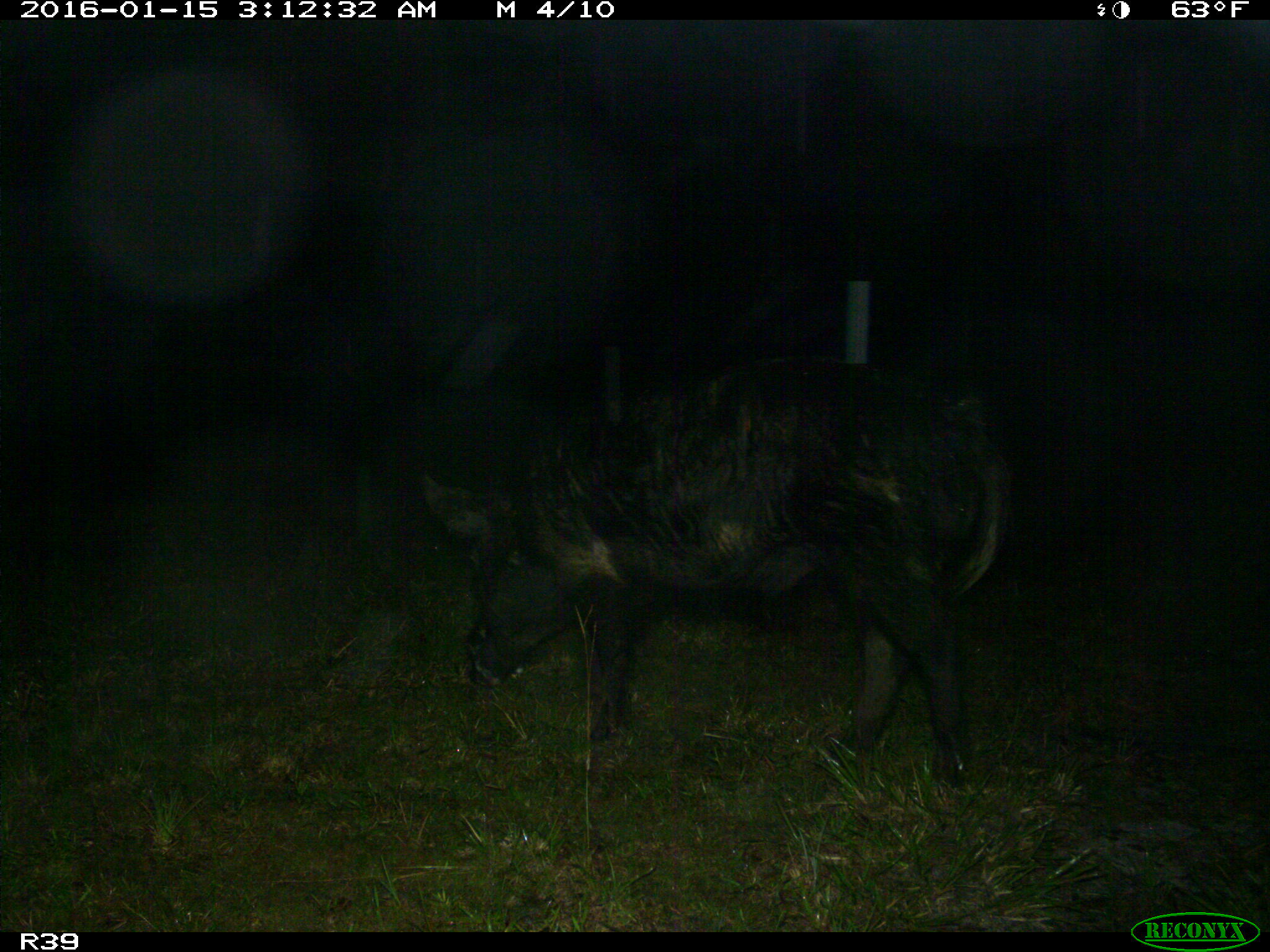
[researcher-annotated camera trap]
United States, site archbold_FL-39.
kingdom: Animalia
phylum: Chordata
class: Mammalia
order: Artiodactyla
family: Suidae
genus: Sus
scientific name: Sus scrofa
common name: wild boar